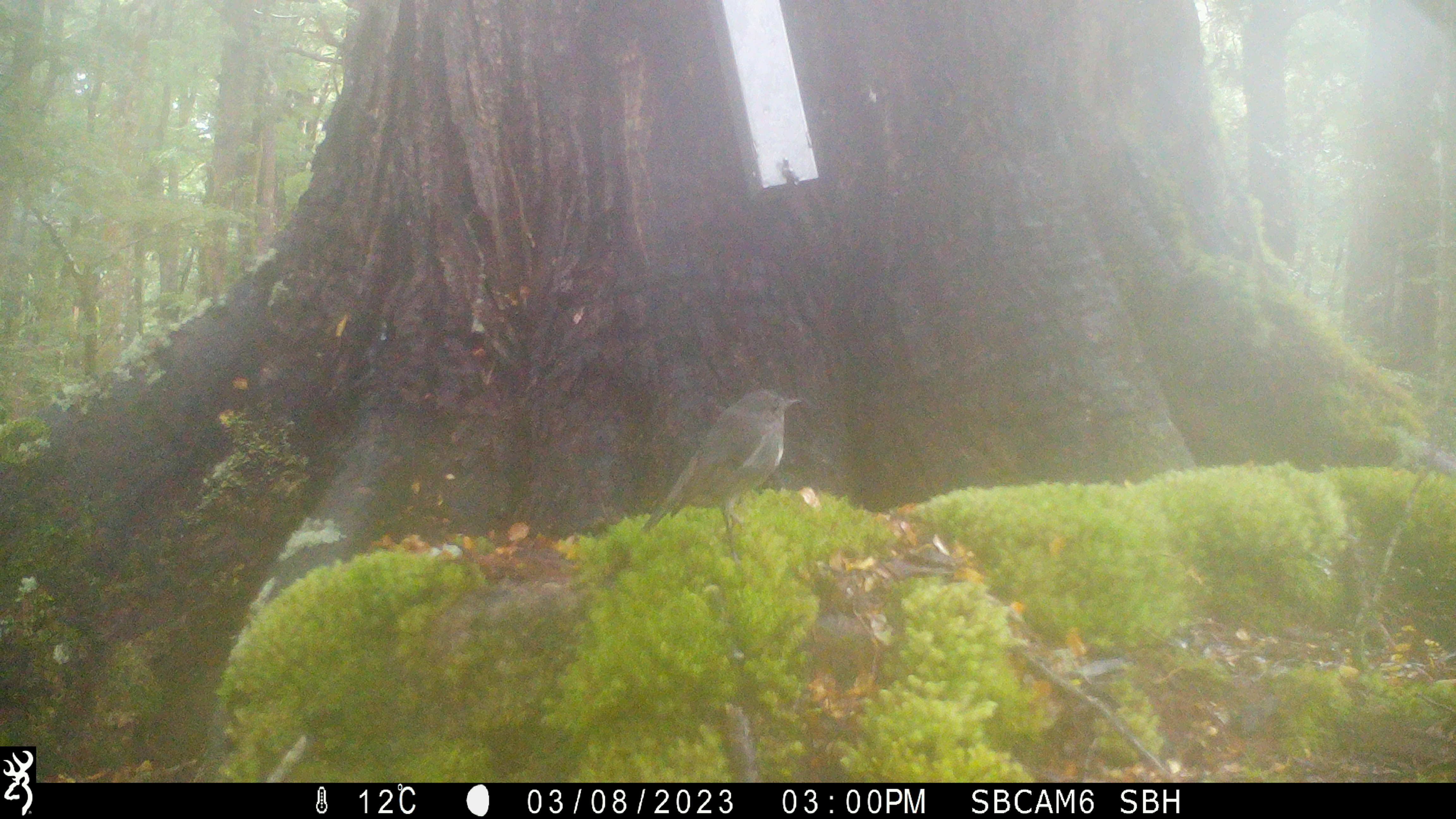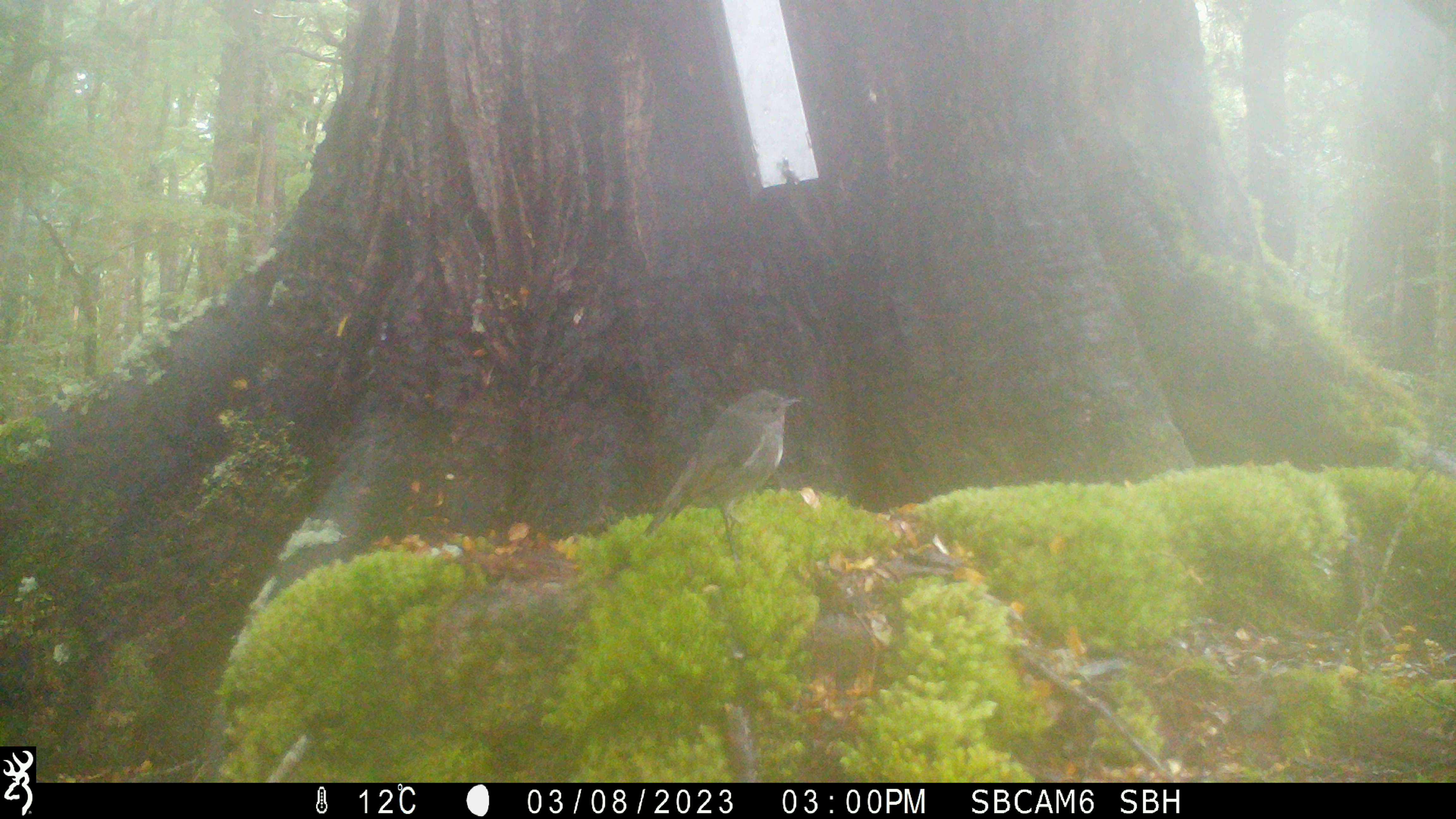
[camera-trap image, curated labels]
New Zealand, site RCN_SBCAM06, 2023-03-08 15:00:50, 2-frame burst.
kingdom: Animalia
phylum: Chordata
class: Aves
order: Passeriformes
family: Petroicidae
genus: Petroica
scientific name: Petroica australis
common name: new zealand robin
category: robin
Robin (new zealand robin) (Petroica australis).